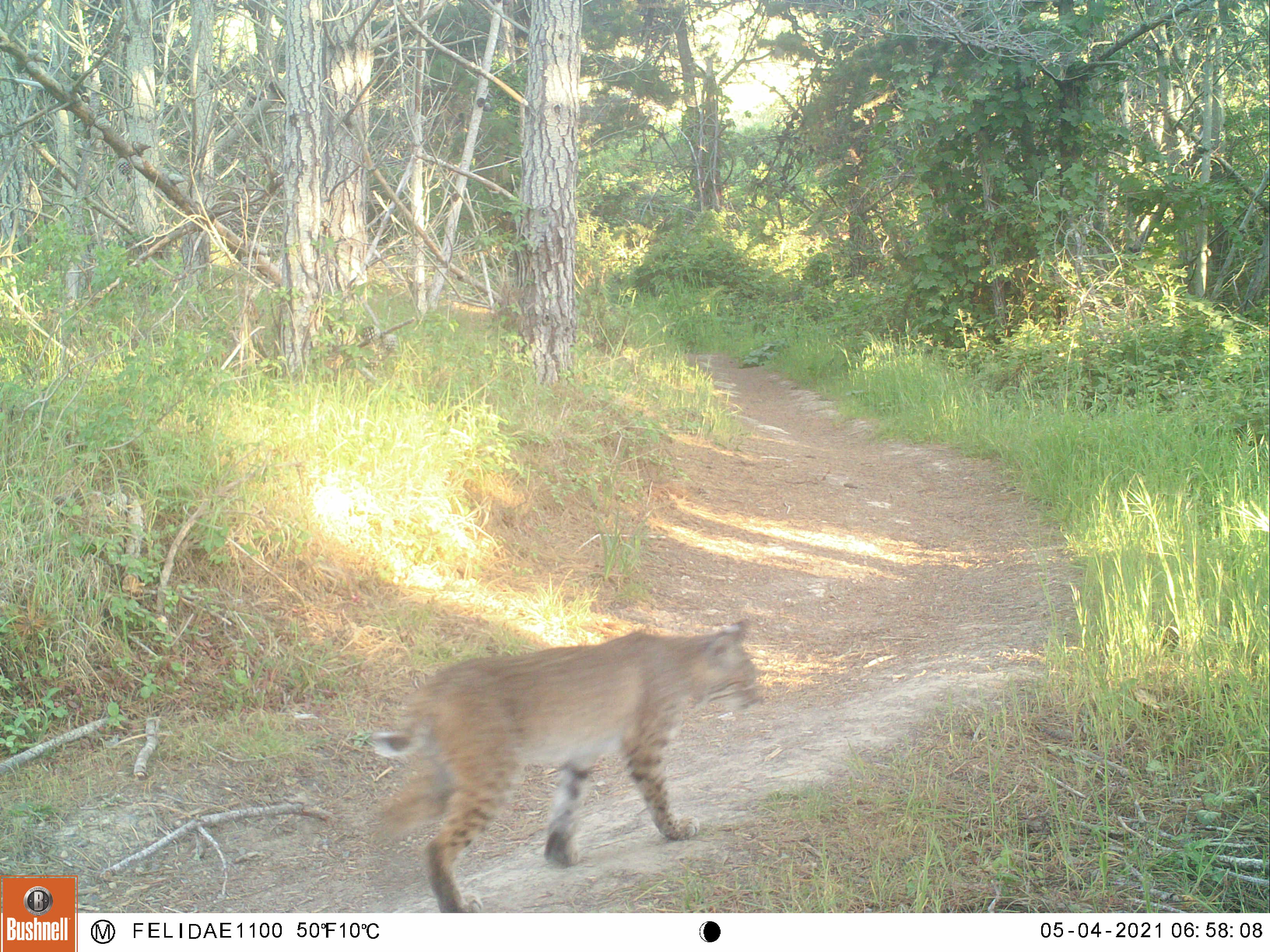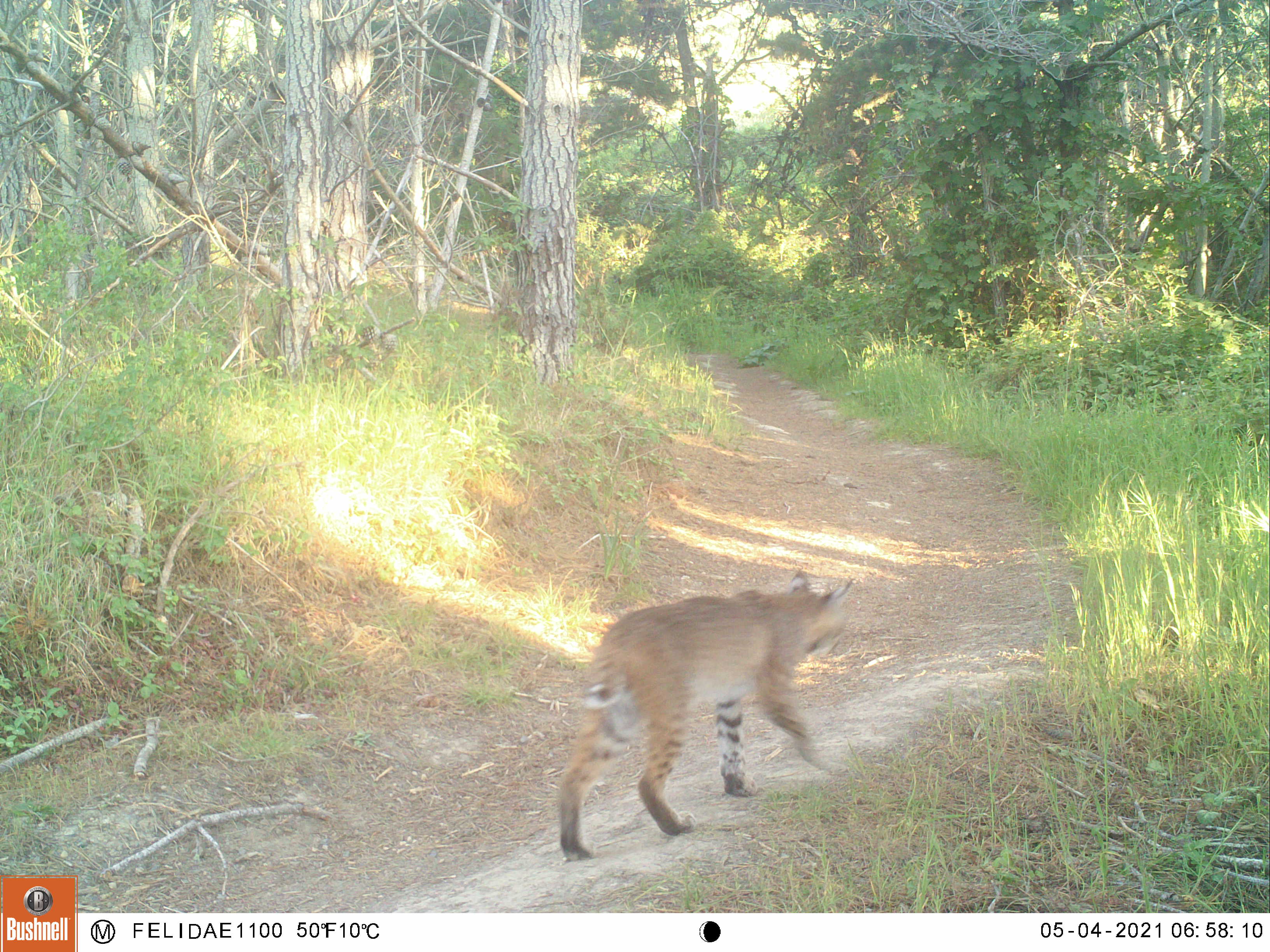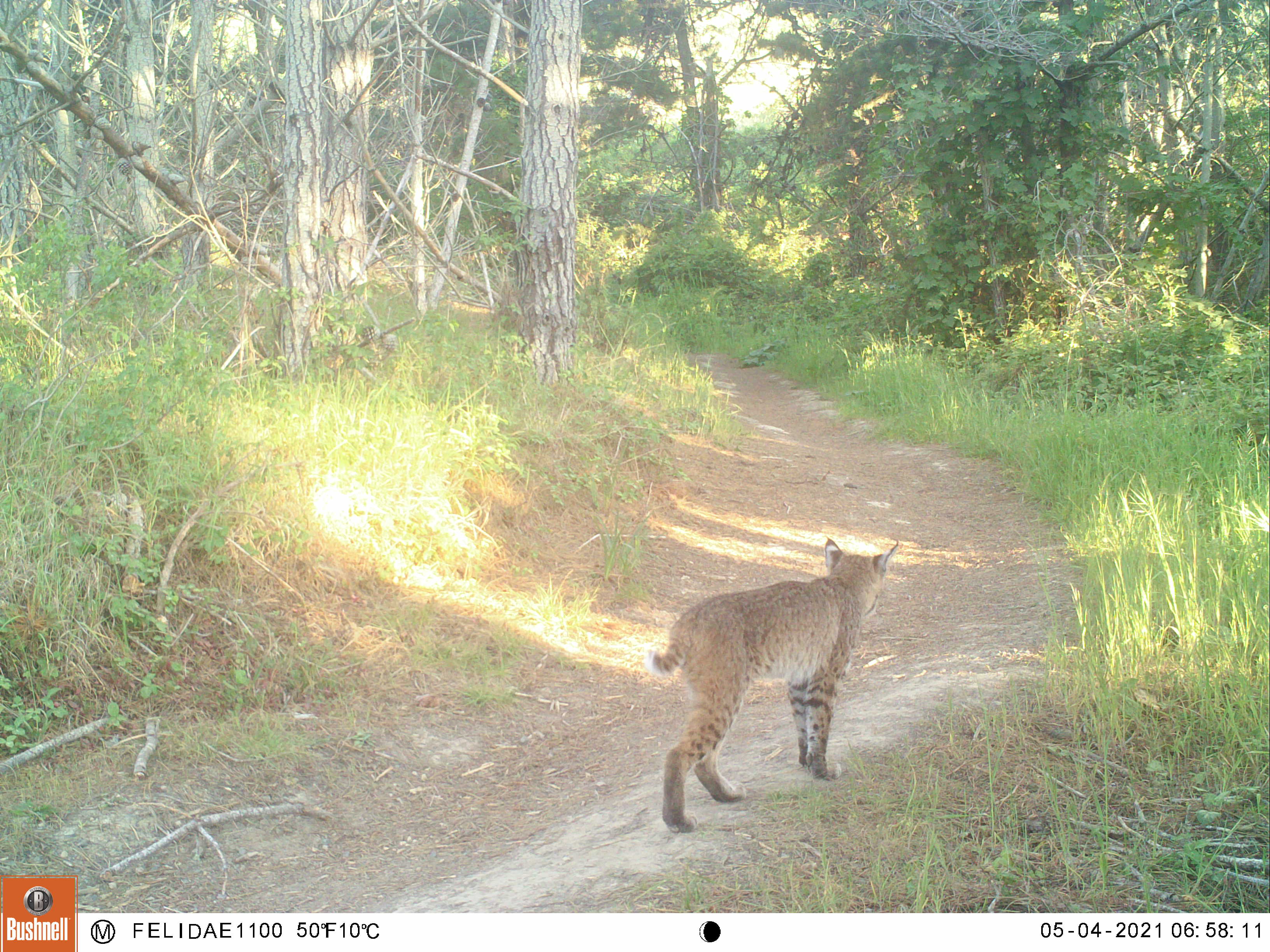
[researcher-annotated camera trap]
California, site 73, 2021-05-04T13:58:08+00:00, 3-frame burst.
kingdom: Animalia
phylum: Chordata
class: Mammalia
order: Carnivora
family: Felidae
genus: Lynx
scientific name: Lynx rufus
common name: bobcat